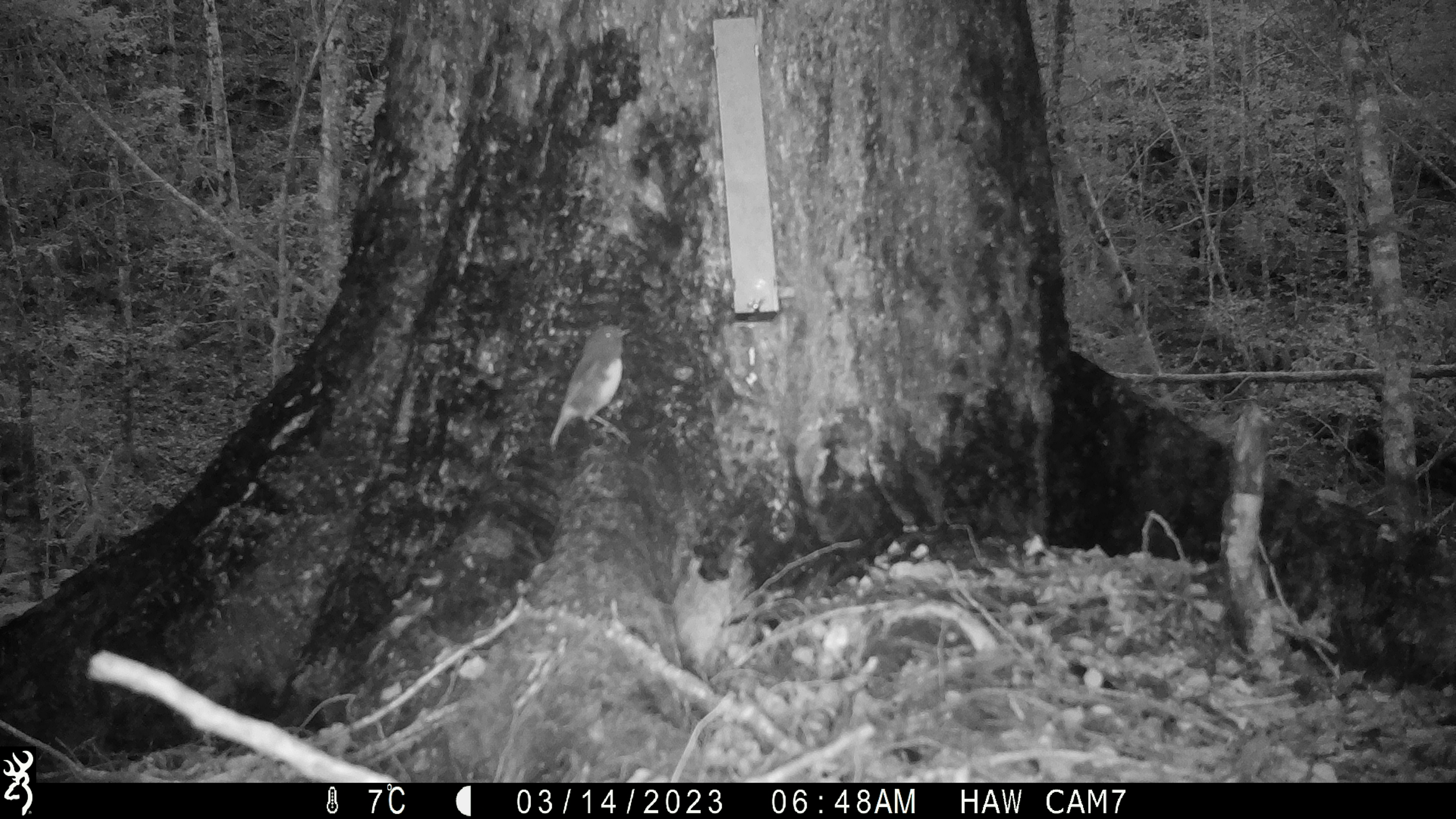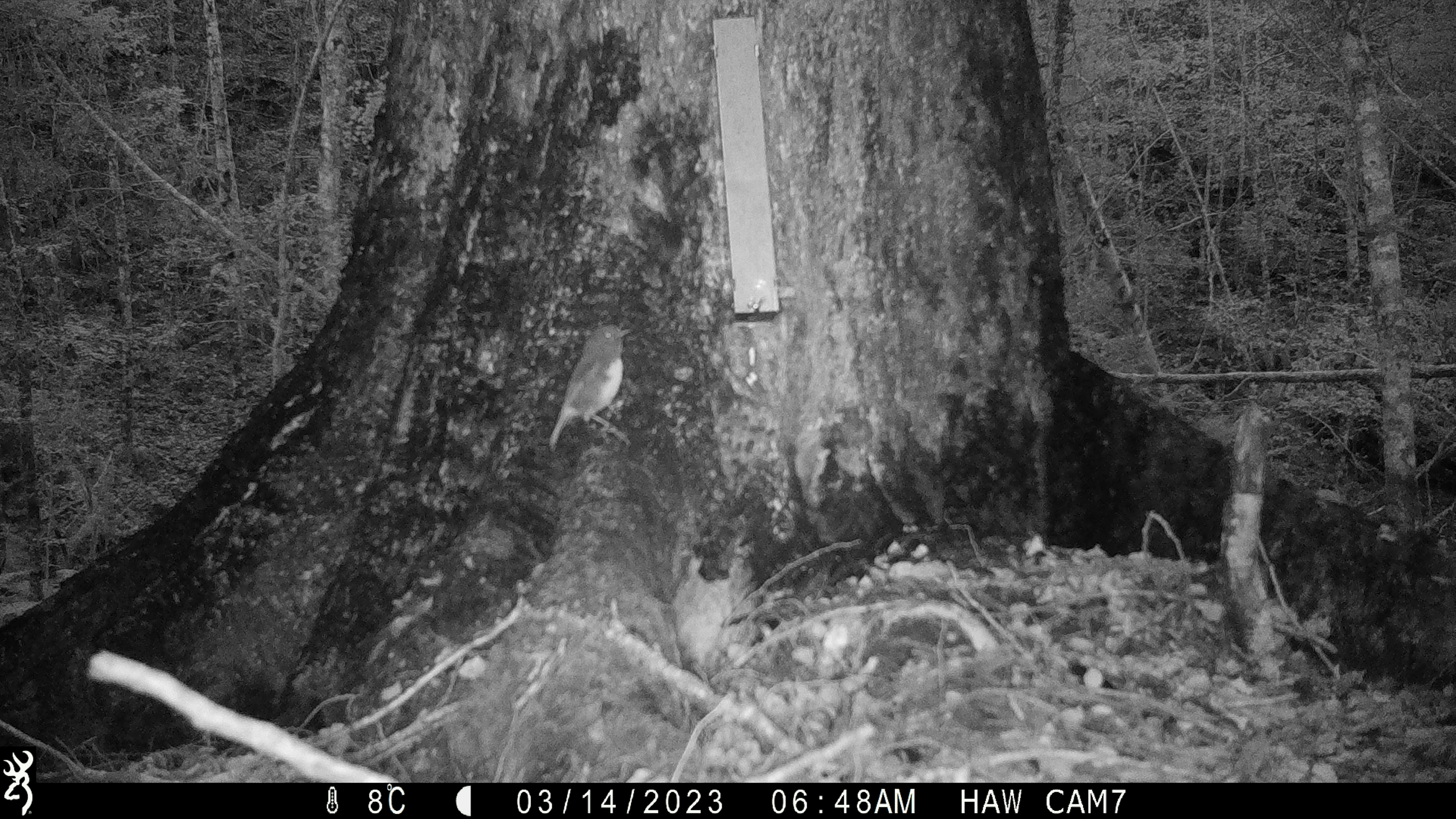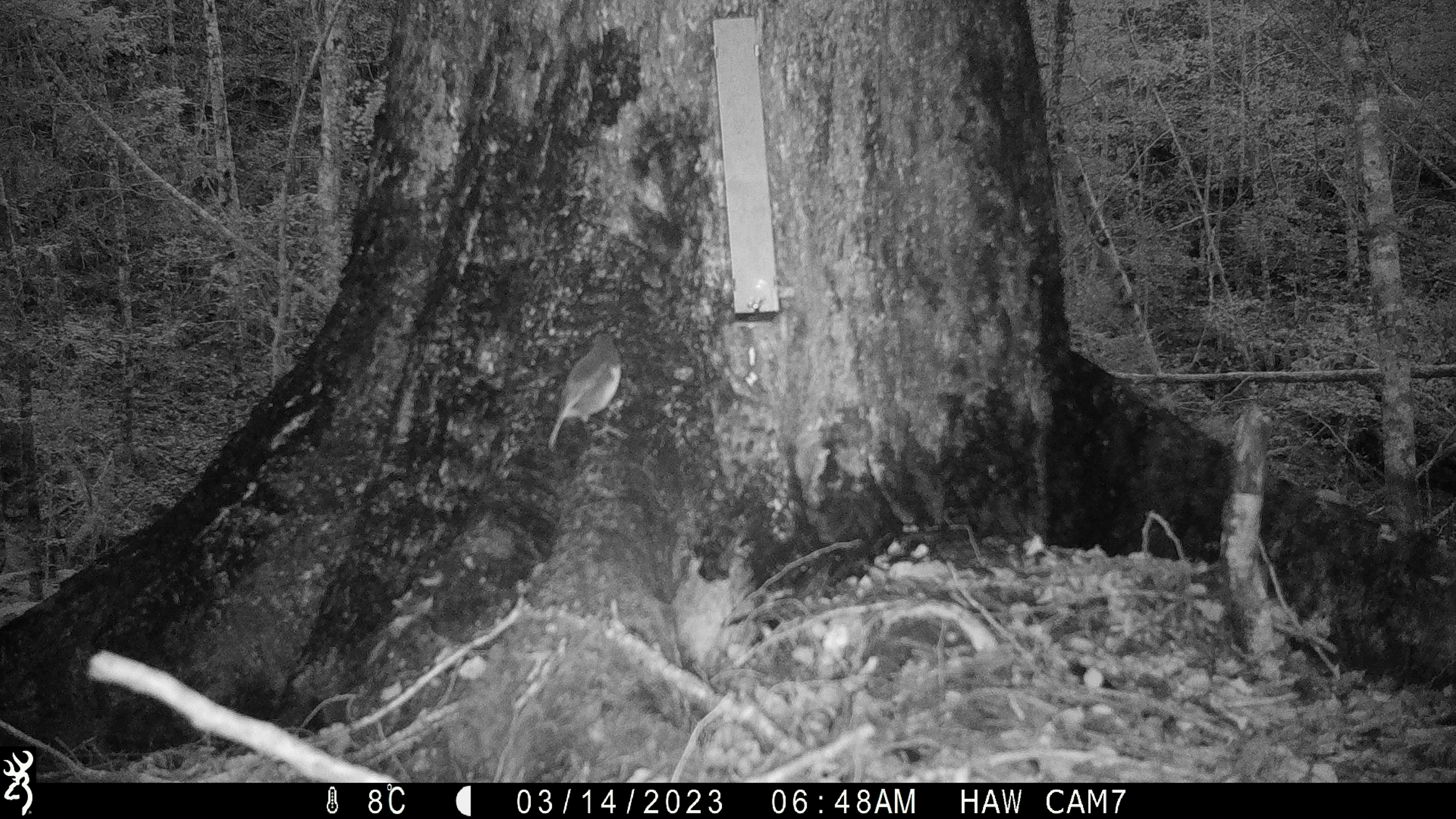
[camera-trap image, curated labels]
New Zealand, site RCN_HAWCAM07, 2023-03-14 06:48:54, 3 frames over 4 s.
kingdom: Animalia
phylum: Chordata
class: Aves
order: Passeriformes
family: Petroicidae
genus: Petroica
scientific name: Petroica australis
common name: new zealand robin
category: robin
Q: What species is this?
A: Robin (new zealand robin) (Petroica australis).